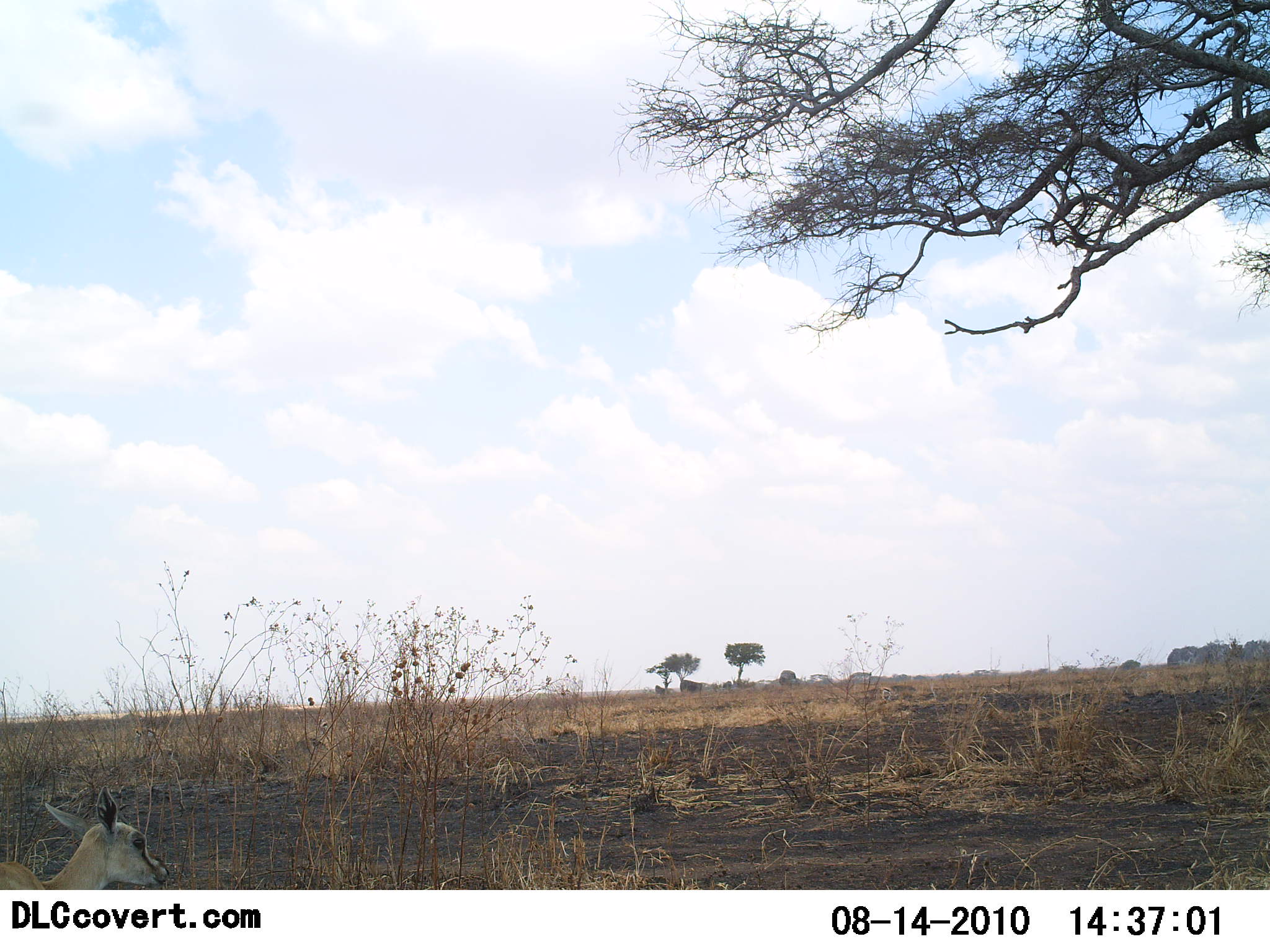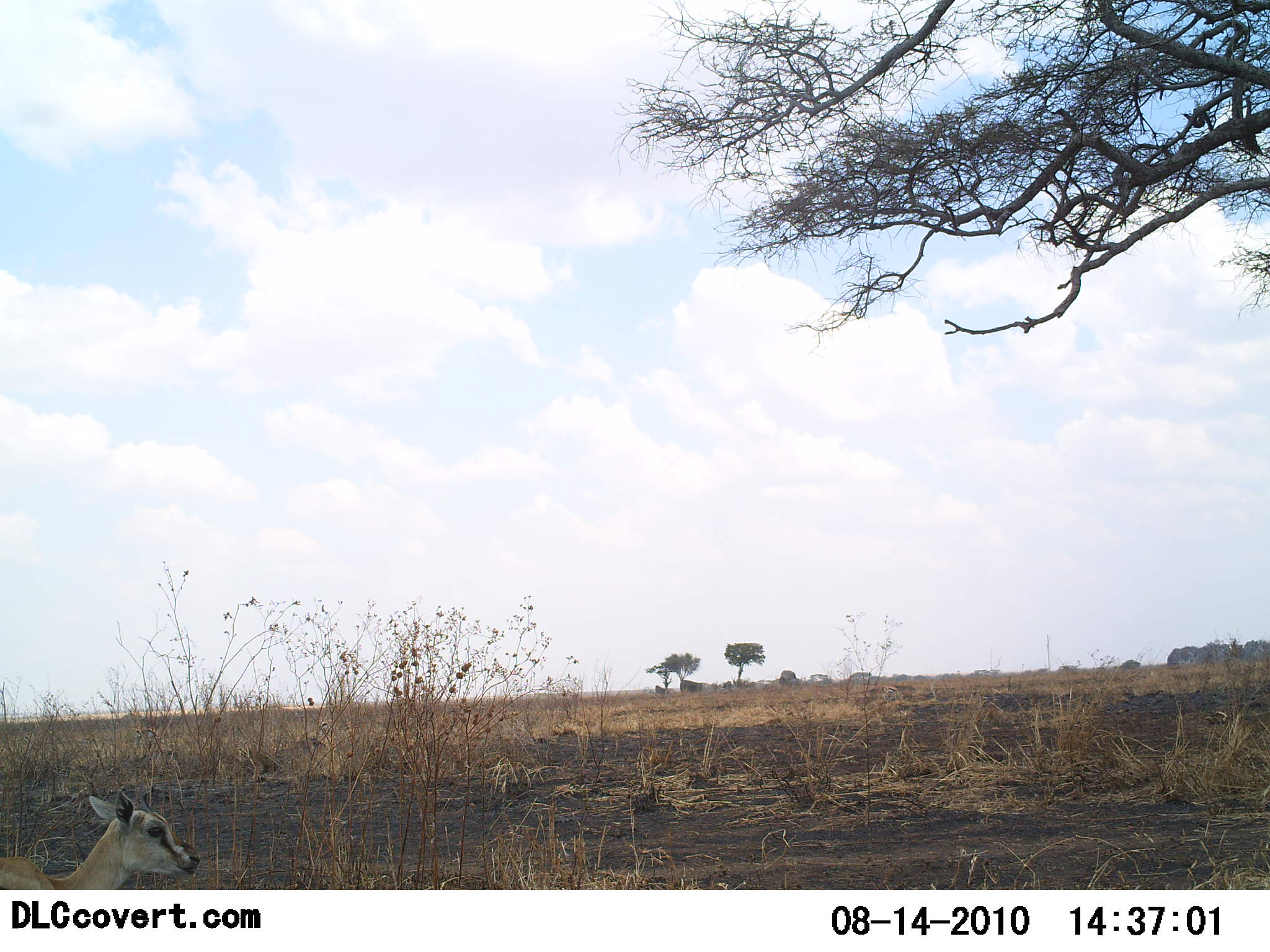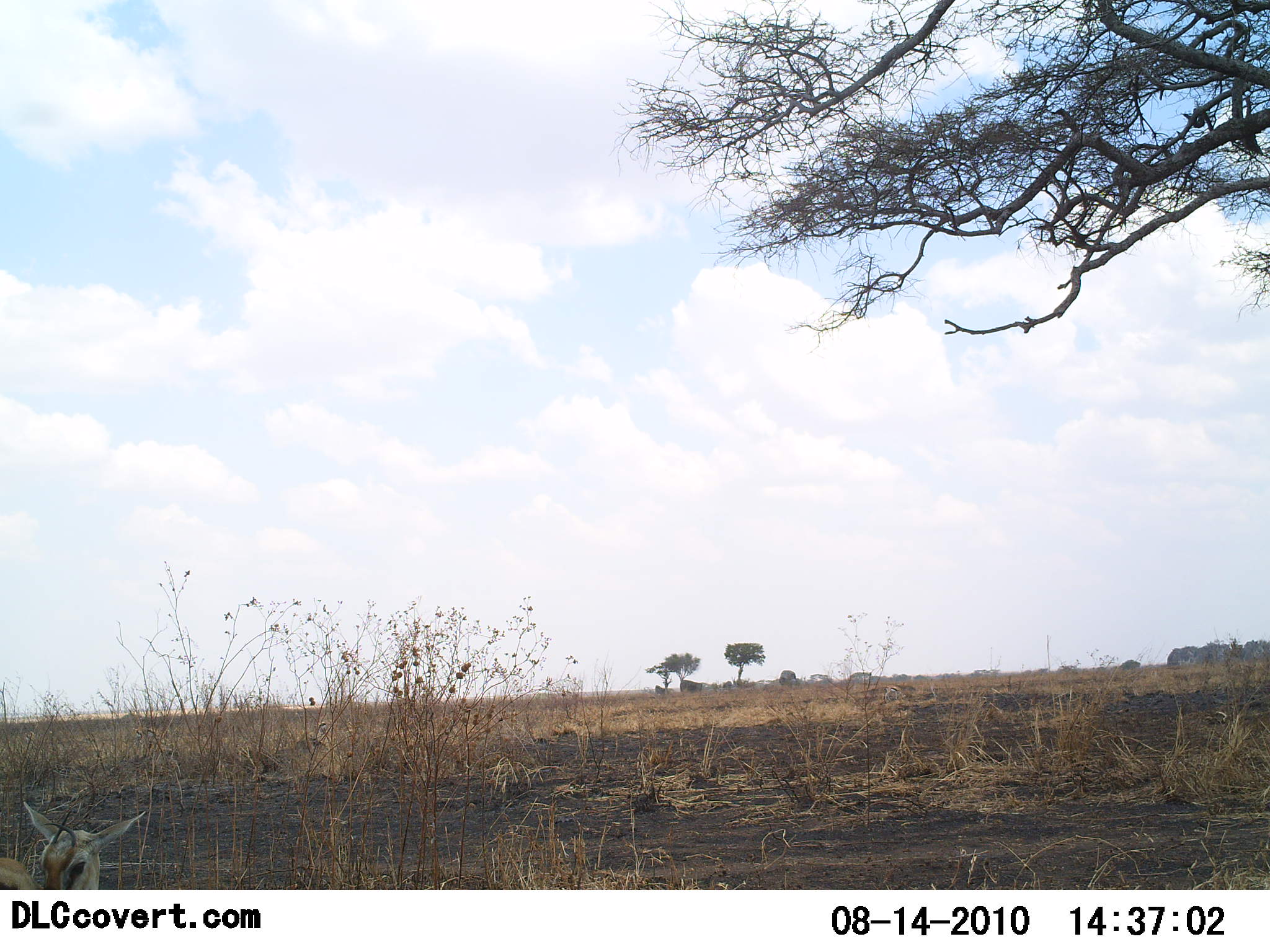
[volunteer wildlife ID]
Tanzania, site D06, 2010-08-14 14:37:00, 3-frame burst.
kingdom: Animalia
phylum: Chordata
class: Mammalia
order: Artiodactyla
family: Bovidae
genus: Eudorcas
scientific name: Eudorcas thomsonii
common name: thomson's gazelle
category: gazellethomsons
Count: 1.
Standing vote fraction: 91%.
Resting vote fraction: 0%.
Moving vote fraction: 18%.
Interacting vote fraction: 0%.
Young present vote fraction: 18%.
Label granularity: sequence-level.